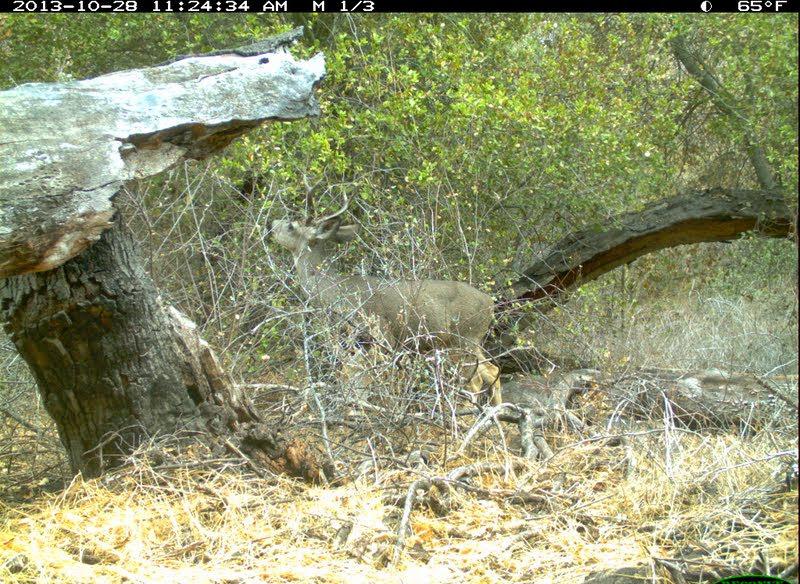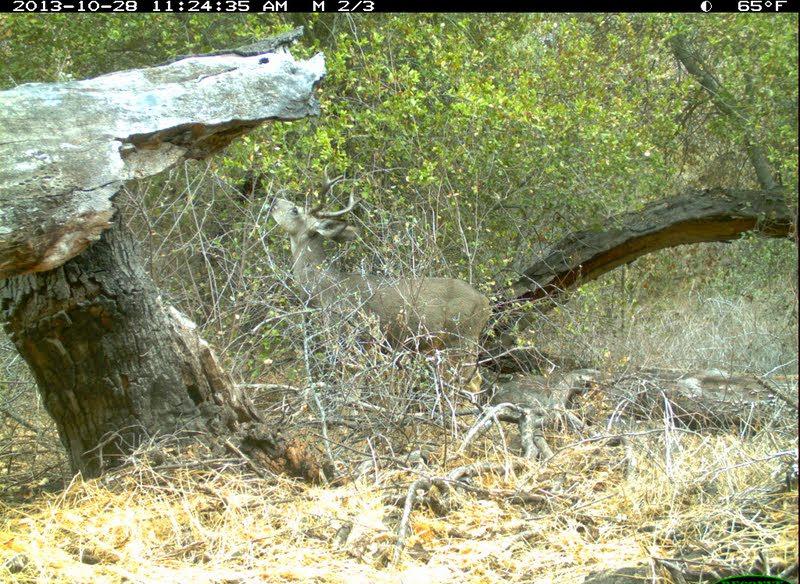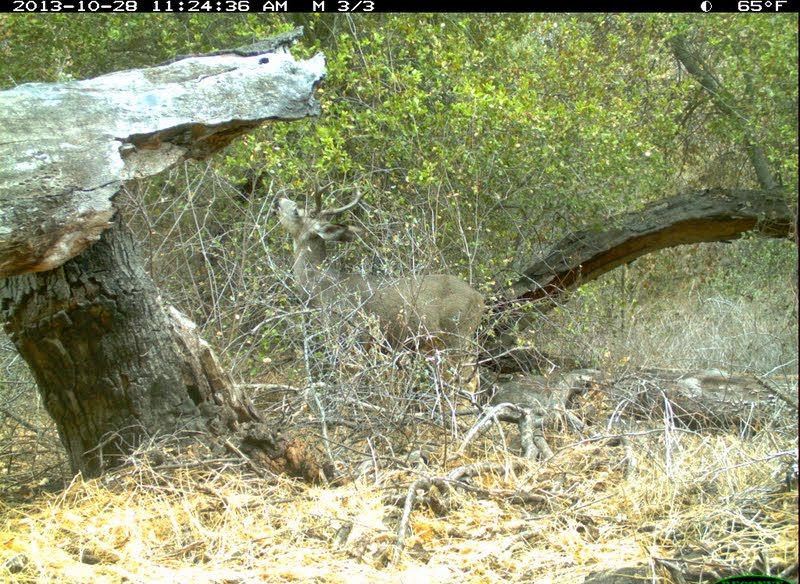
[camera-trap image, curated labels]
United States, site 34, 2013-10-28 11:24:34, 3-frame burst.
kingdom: Animalia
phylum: Chordata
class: Mammalia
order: Artiodactyla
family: Cervidae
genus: Odocoileus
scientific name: Odocoileus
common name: deer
Deer (Odocoileus).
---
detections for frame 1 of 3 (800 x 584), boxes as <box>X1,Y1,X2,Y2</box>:
deer: <box>262,175,505,434</box>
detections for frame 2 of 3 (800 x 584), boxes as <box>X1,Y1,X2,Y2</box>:
deer: <box>265,162,493,432</box>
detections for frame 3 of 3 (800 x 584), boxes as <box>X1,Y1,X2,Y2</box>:
deer: <box>270,171,486,423</box>